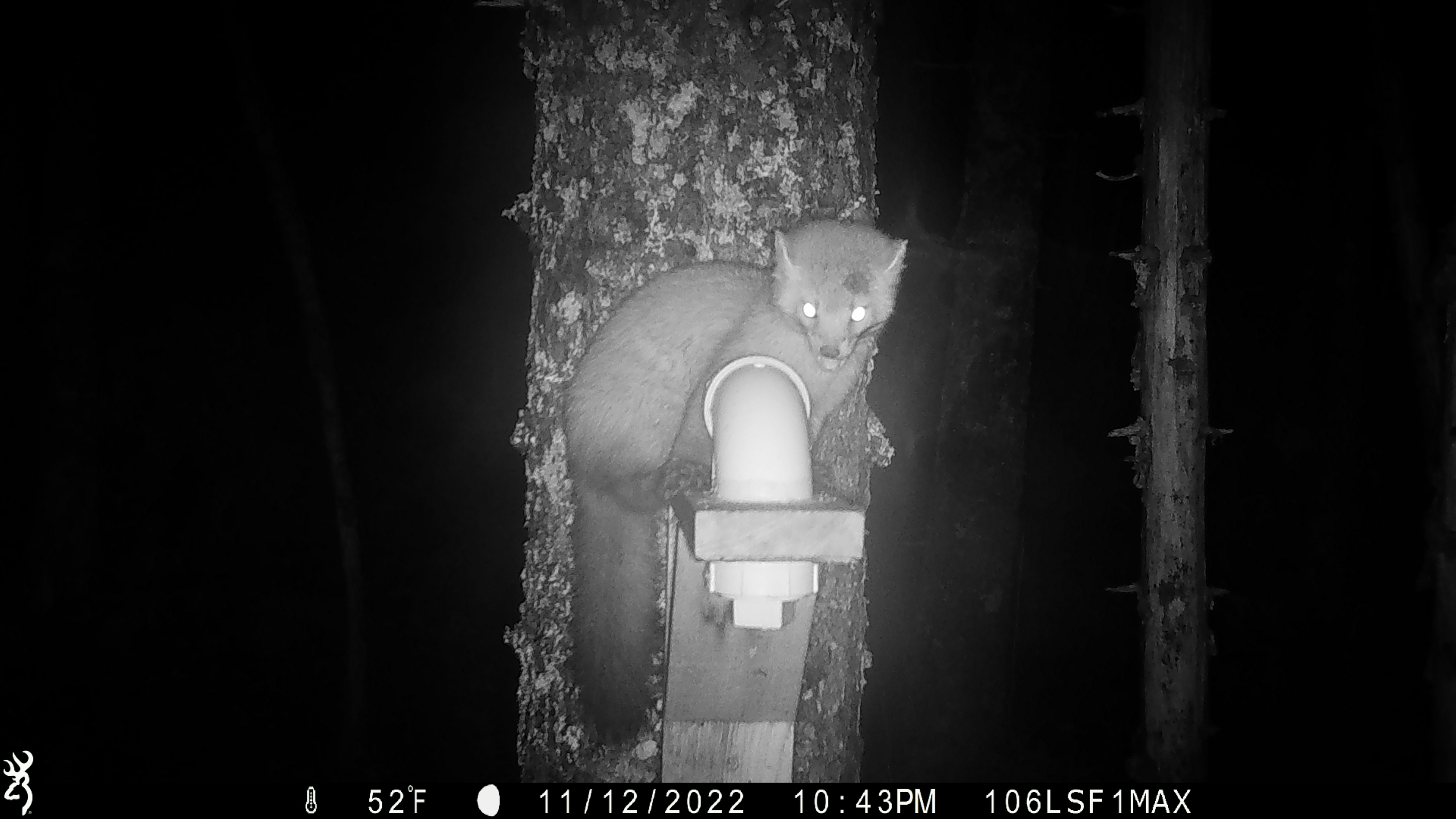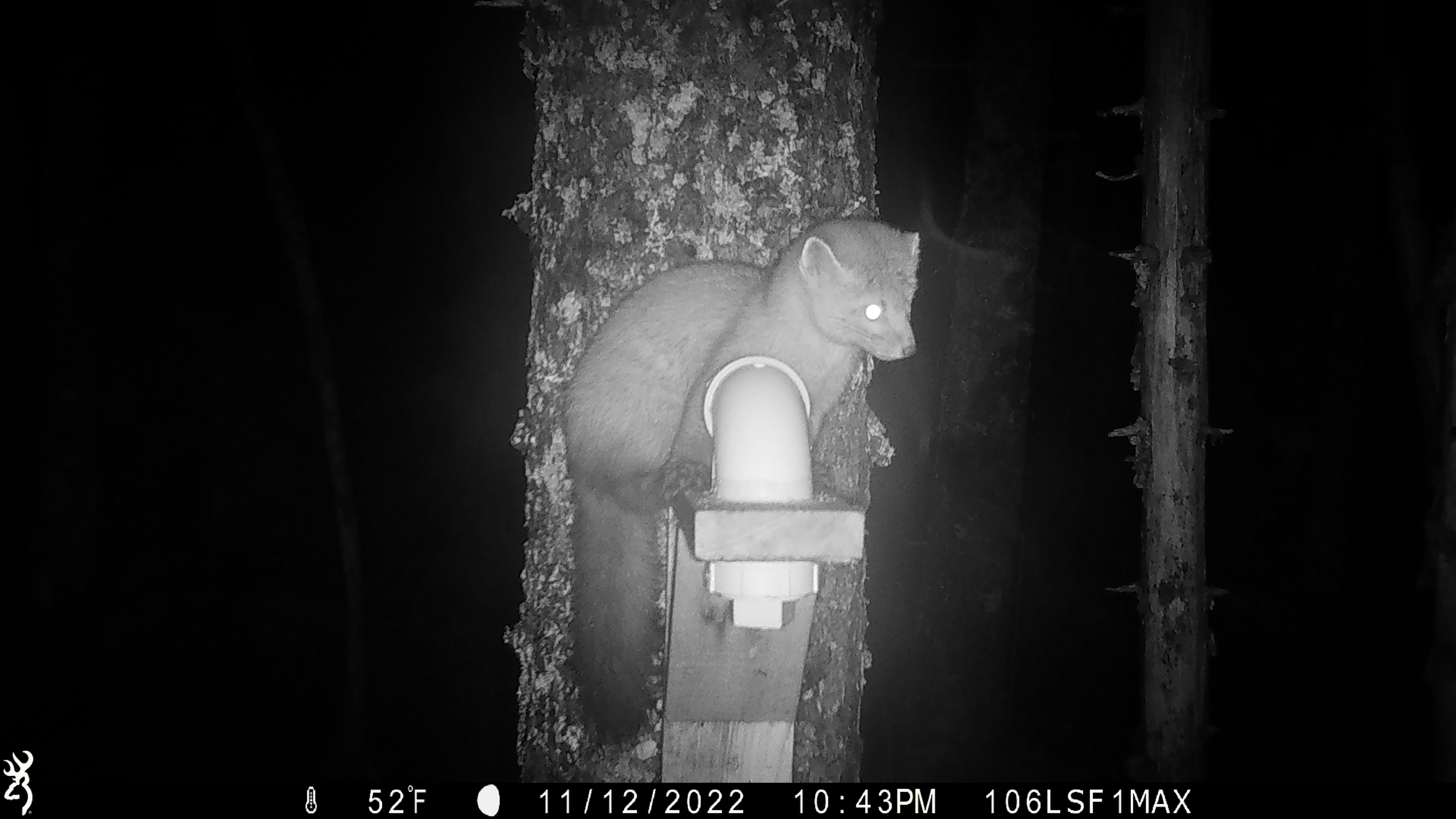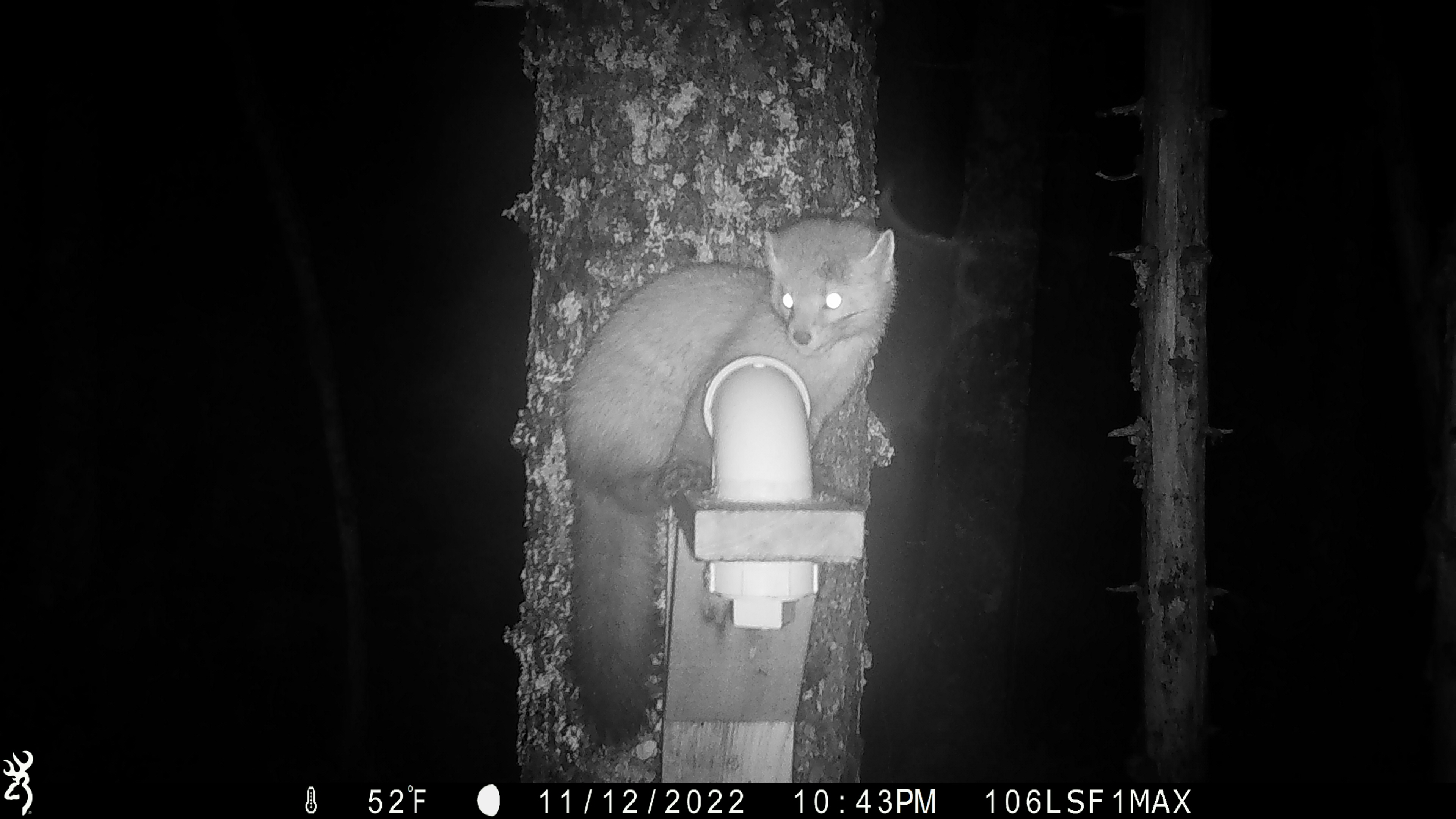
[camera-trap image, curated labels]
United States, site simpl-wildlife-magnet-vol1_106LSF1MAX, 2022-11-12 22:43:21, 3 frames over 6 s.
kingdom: Animalia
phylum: Chordata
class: Mammalia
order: Carnivora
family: Mustelidae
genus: Martes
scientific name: Martes americana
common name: american marten